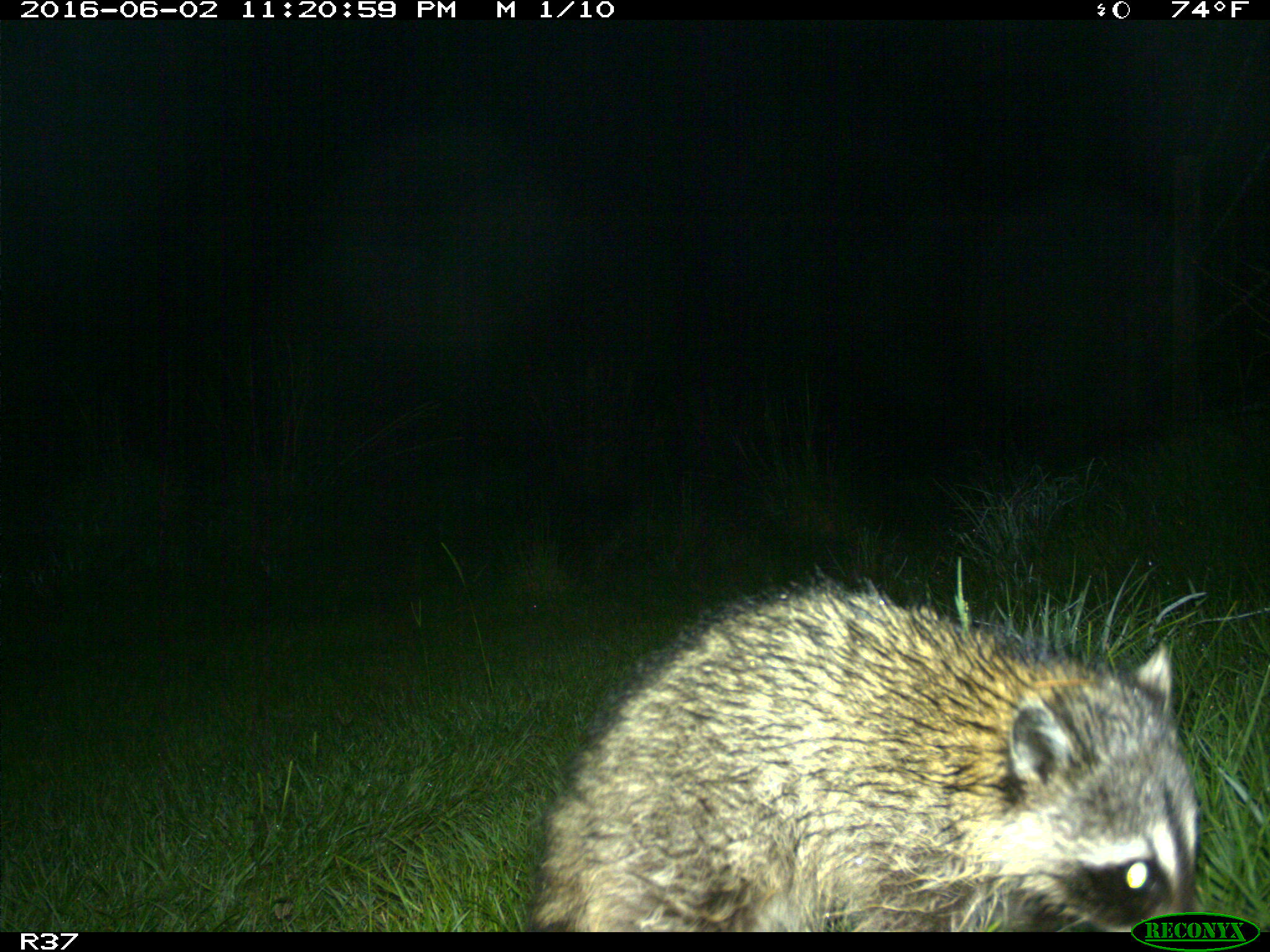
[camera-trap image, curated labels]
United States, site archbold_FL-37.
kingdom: Animalia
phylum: Chordata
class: Mammalia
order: Carnivora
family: Procyonidae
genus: Procyon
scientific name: Procyon lotor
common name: common raccoon